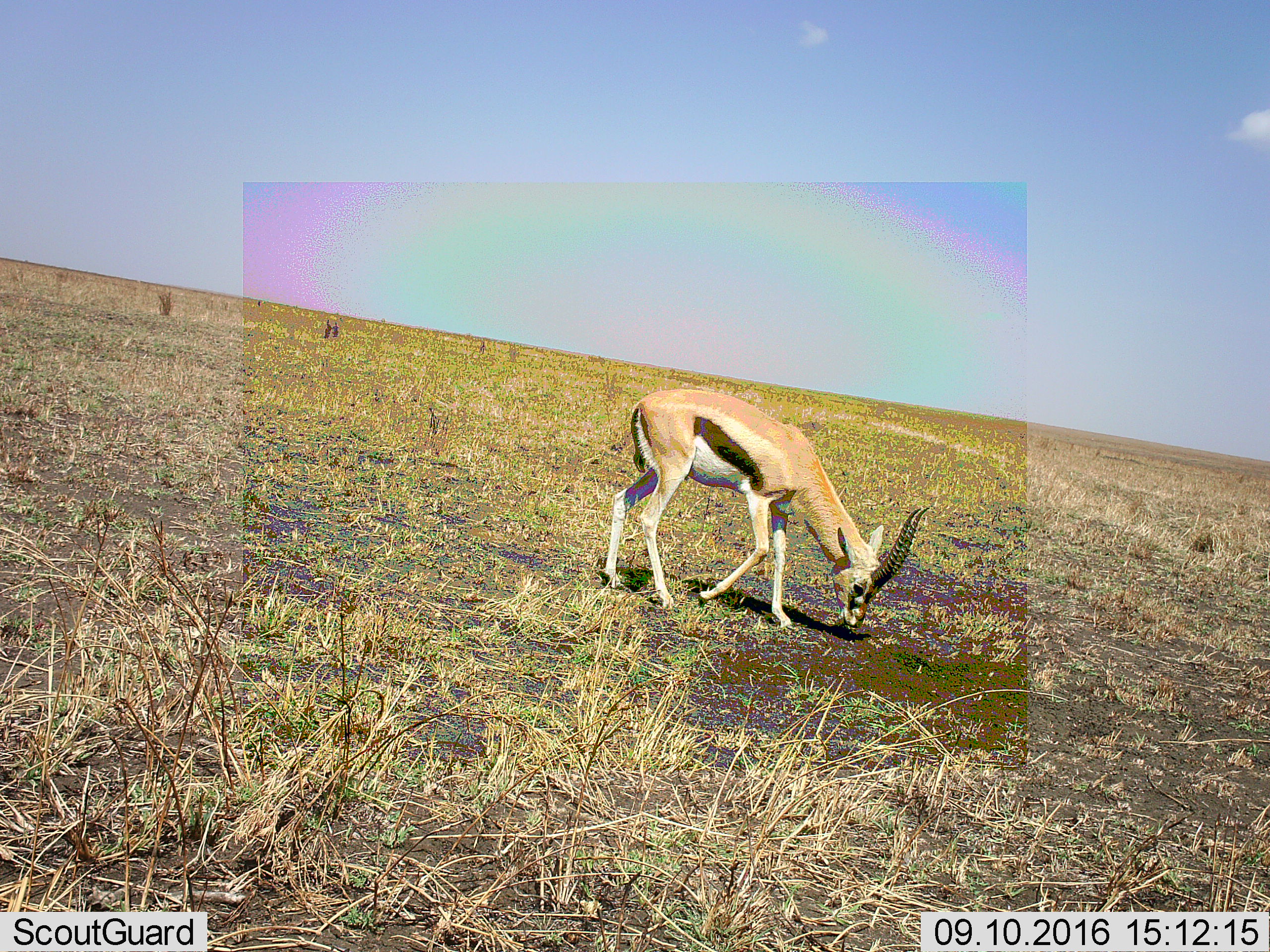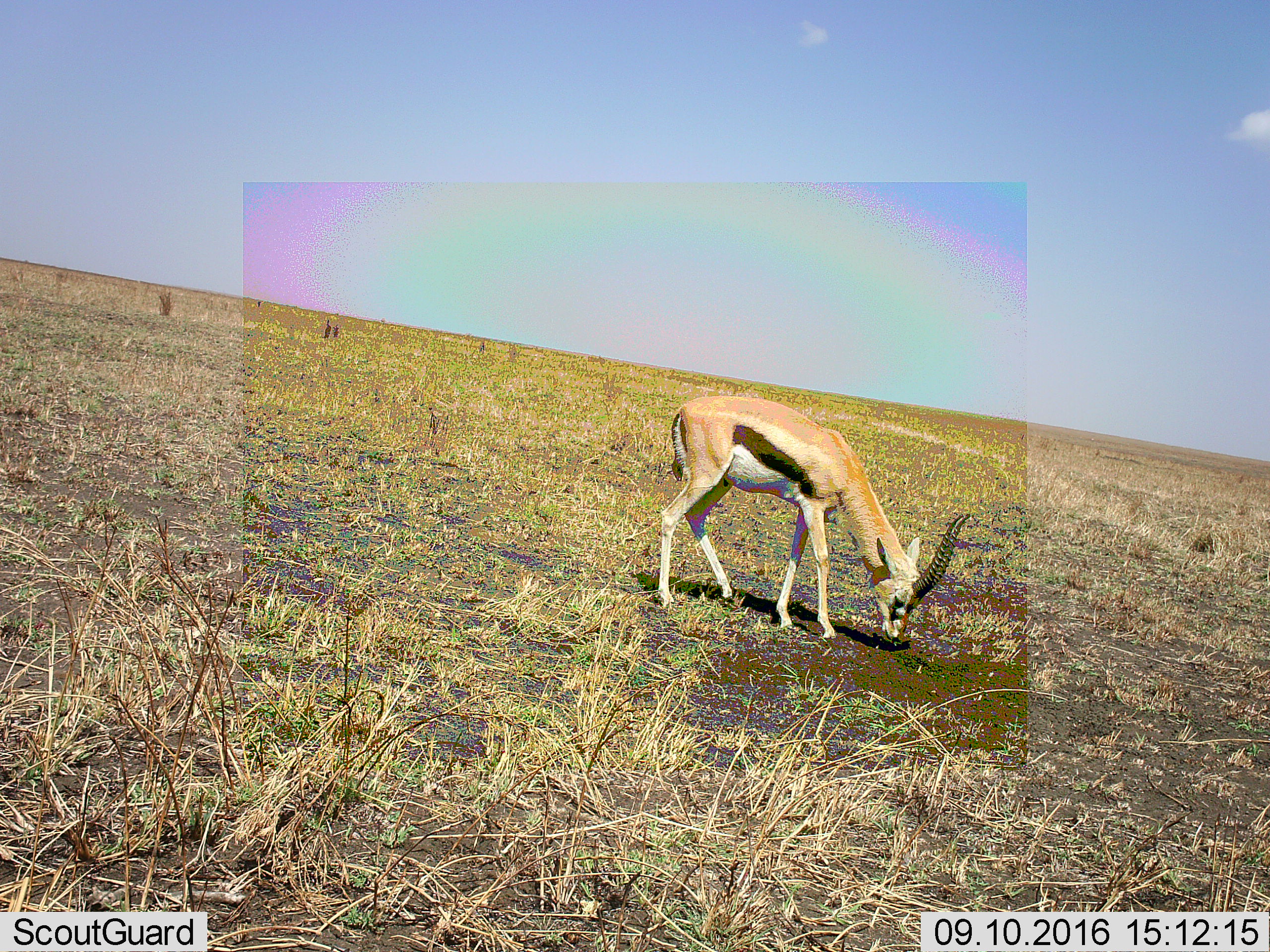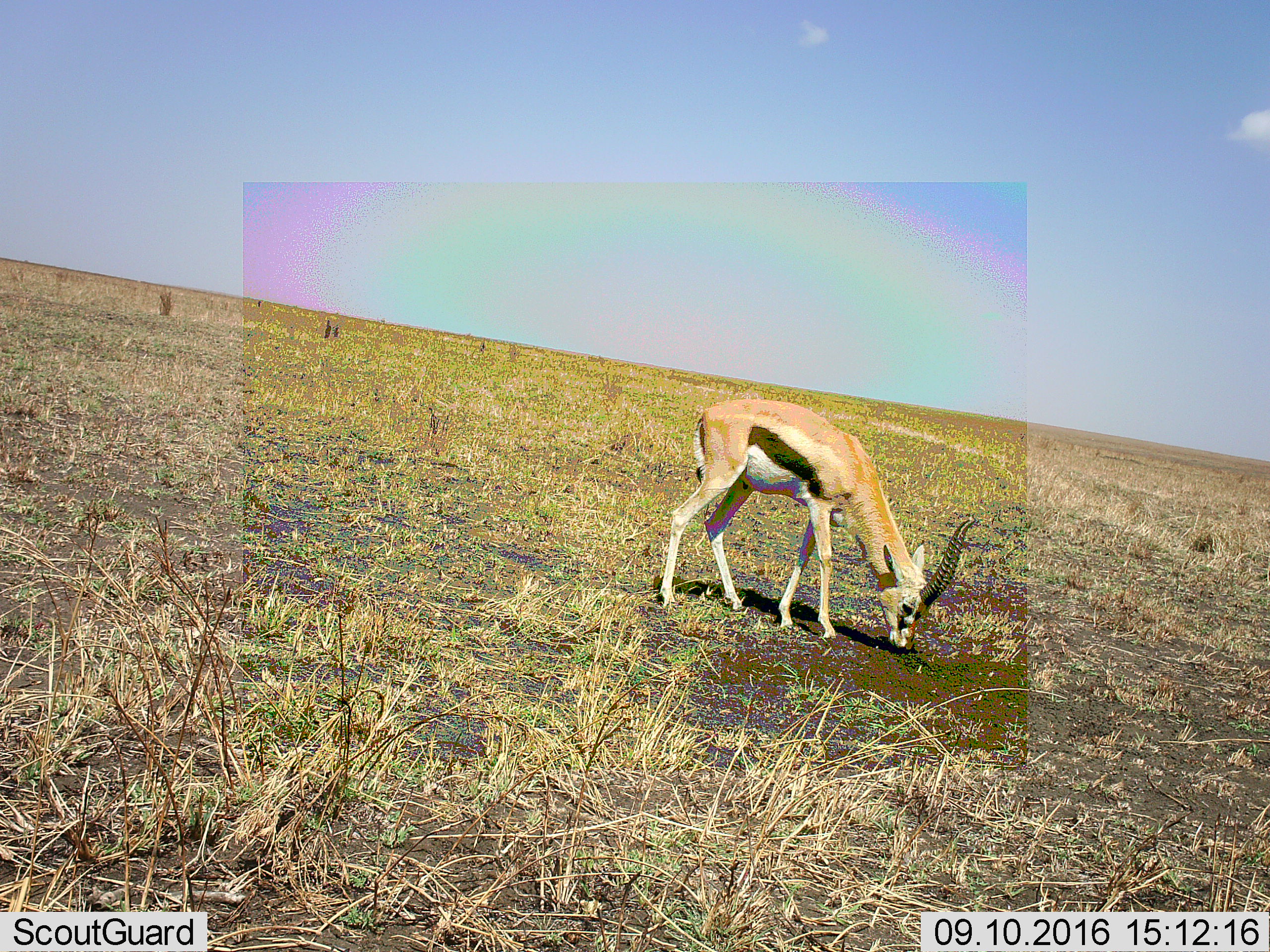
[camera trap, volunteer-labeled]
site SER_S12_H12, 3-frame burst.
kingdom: Animalia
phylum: Chordata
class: Mammalia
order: Artiodactyla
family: Bovidae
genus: Eudorcas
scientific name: Eudorcas thomsonii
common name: thomson's gazelle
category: gazellethomsons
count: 1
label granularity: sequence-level